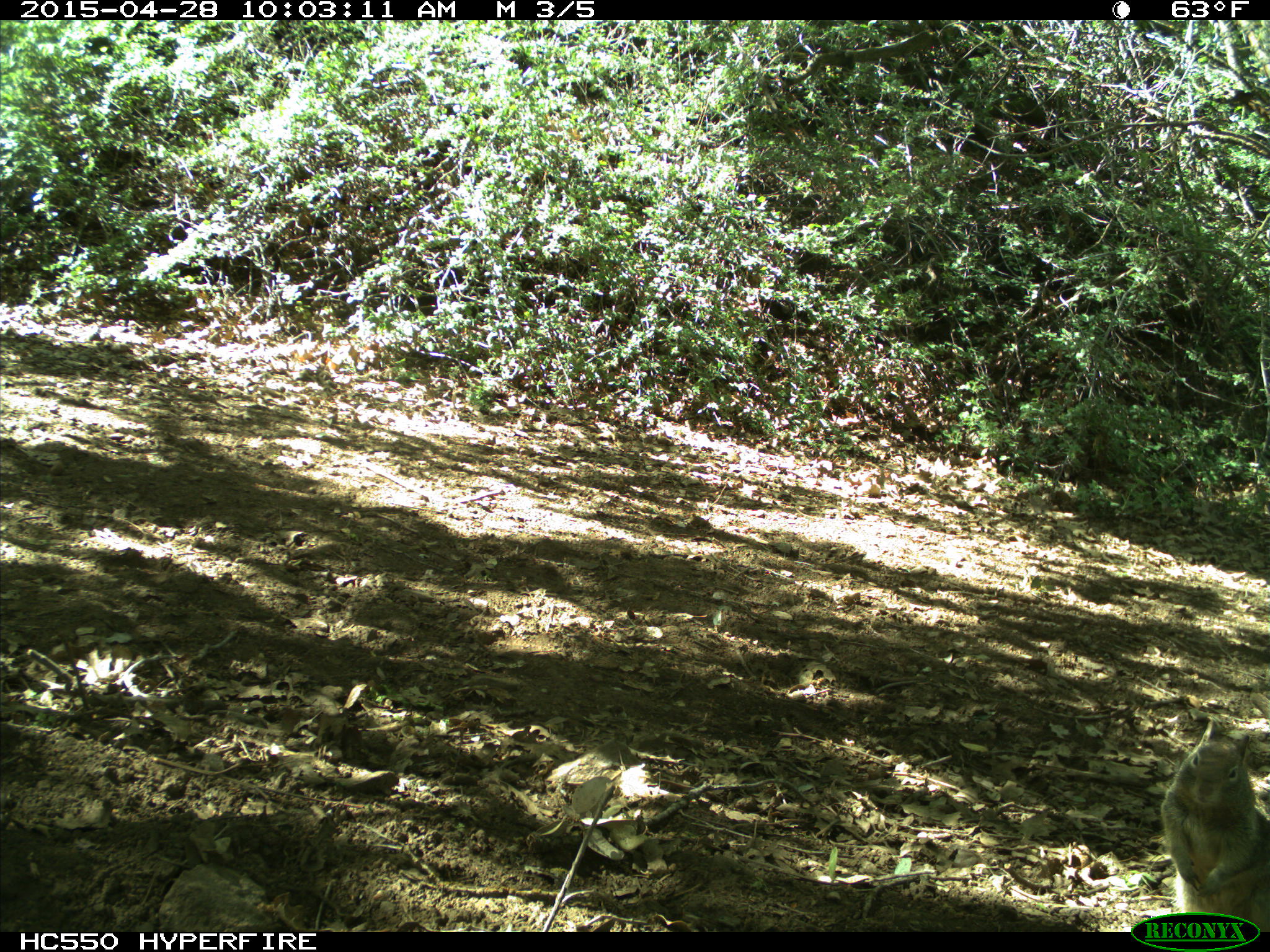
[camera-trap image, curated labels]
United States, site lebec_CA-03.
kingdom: Animalia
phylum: Chordata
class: Mammalia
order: Rodentia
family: Sciuridae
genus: Otospermophilus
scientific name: Otospermophilus beecheyi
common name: california ground squirrel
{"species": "Otospermophilus beecheyi (california ground squirrel)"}